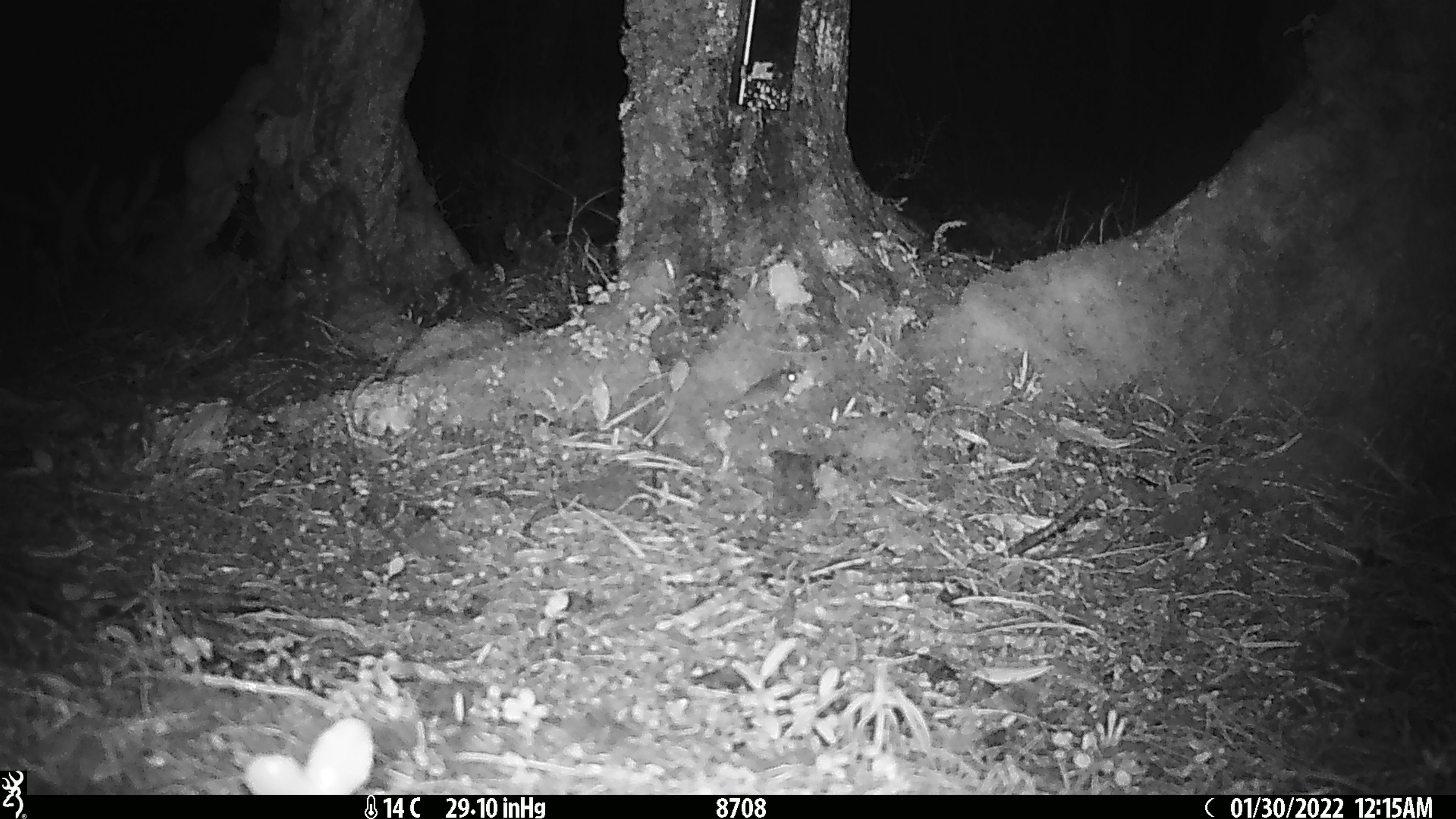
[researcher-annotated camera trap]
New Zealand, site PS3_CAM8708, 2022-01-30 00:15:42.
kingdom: Animalia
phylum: Chordata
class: Mammalia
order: Rodentia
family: Muridae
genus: Mus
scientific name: Mus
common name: mouse